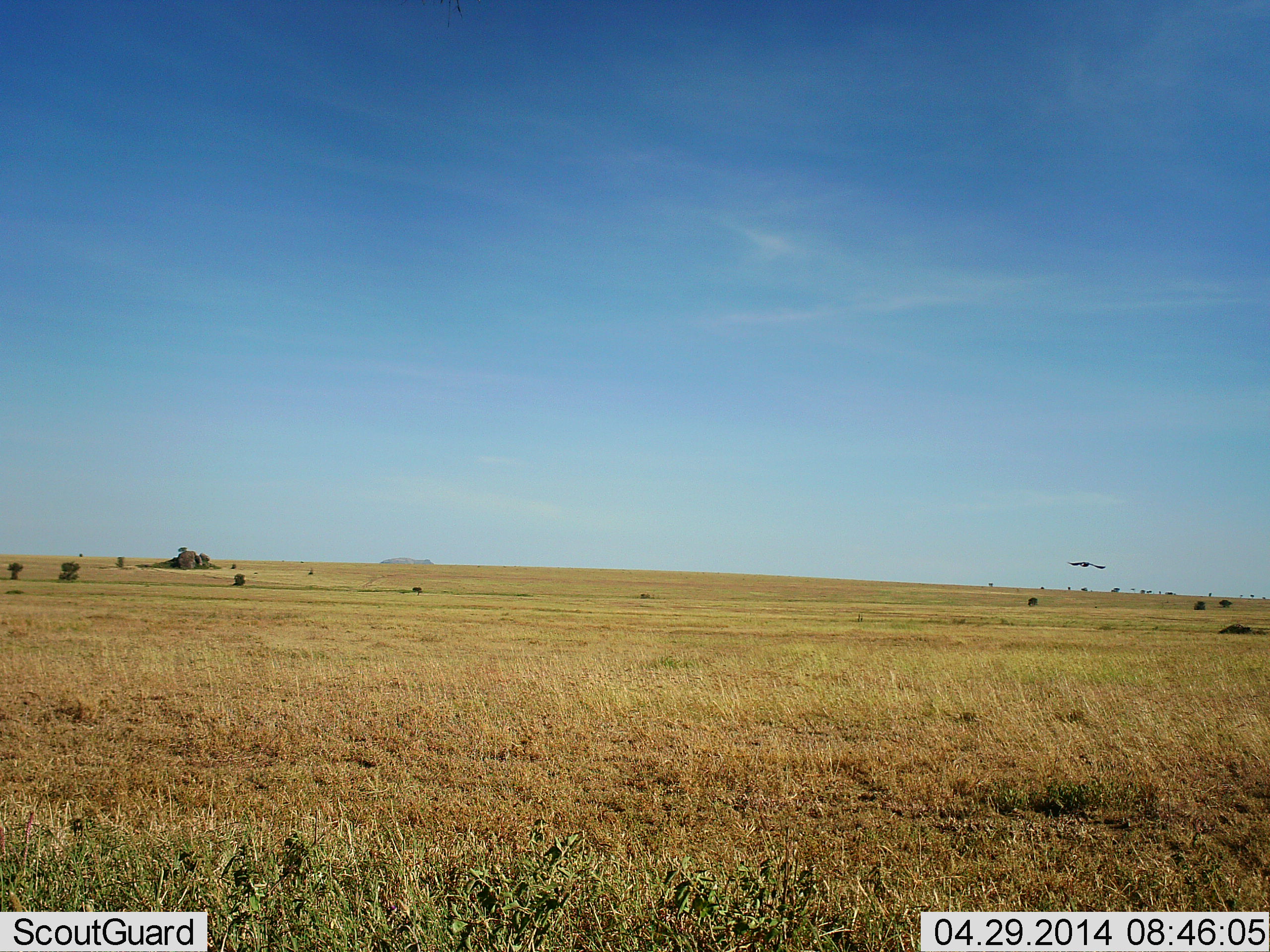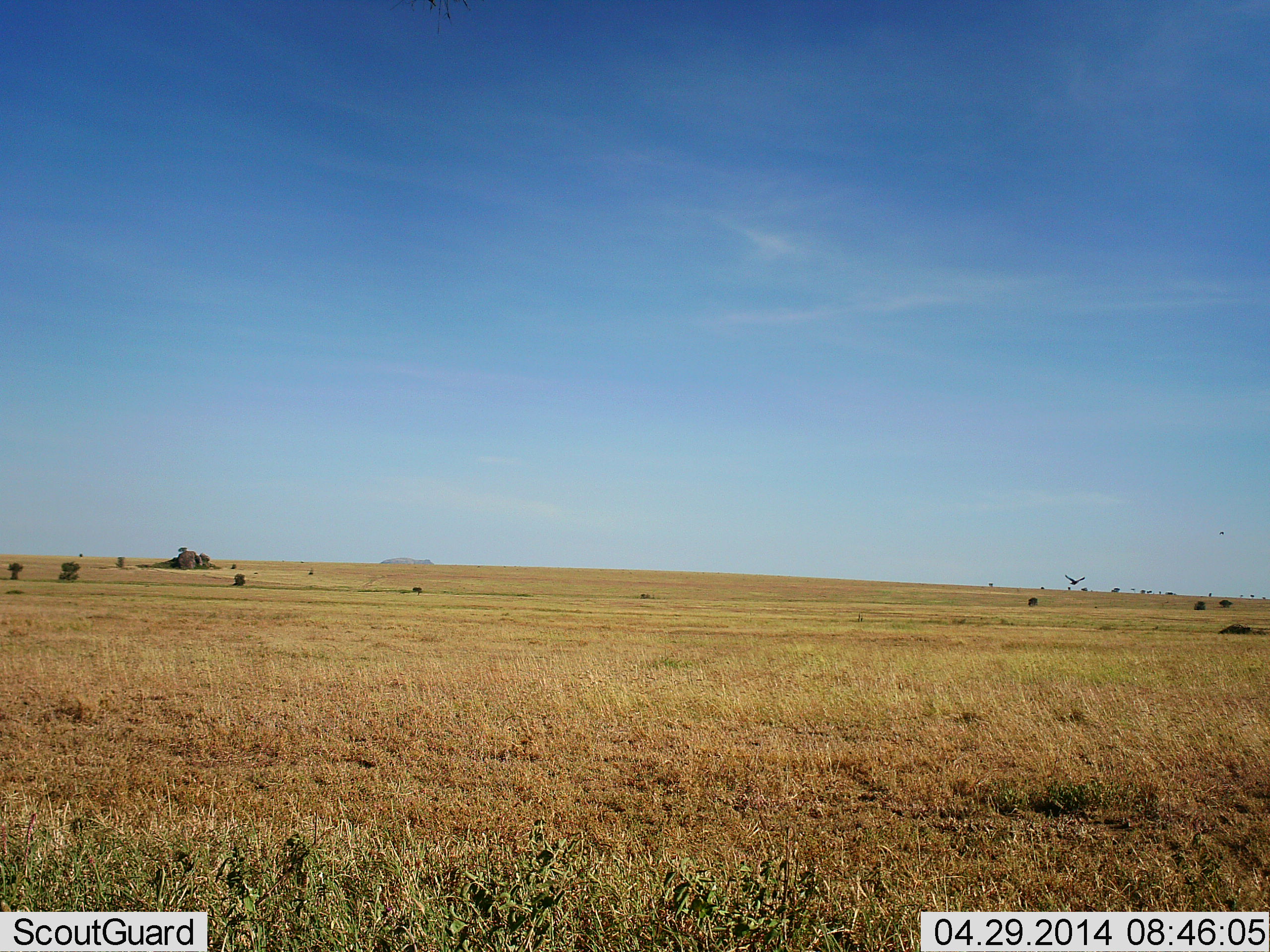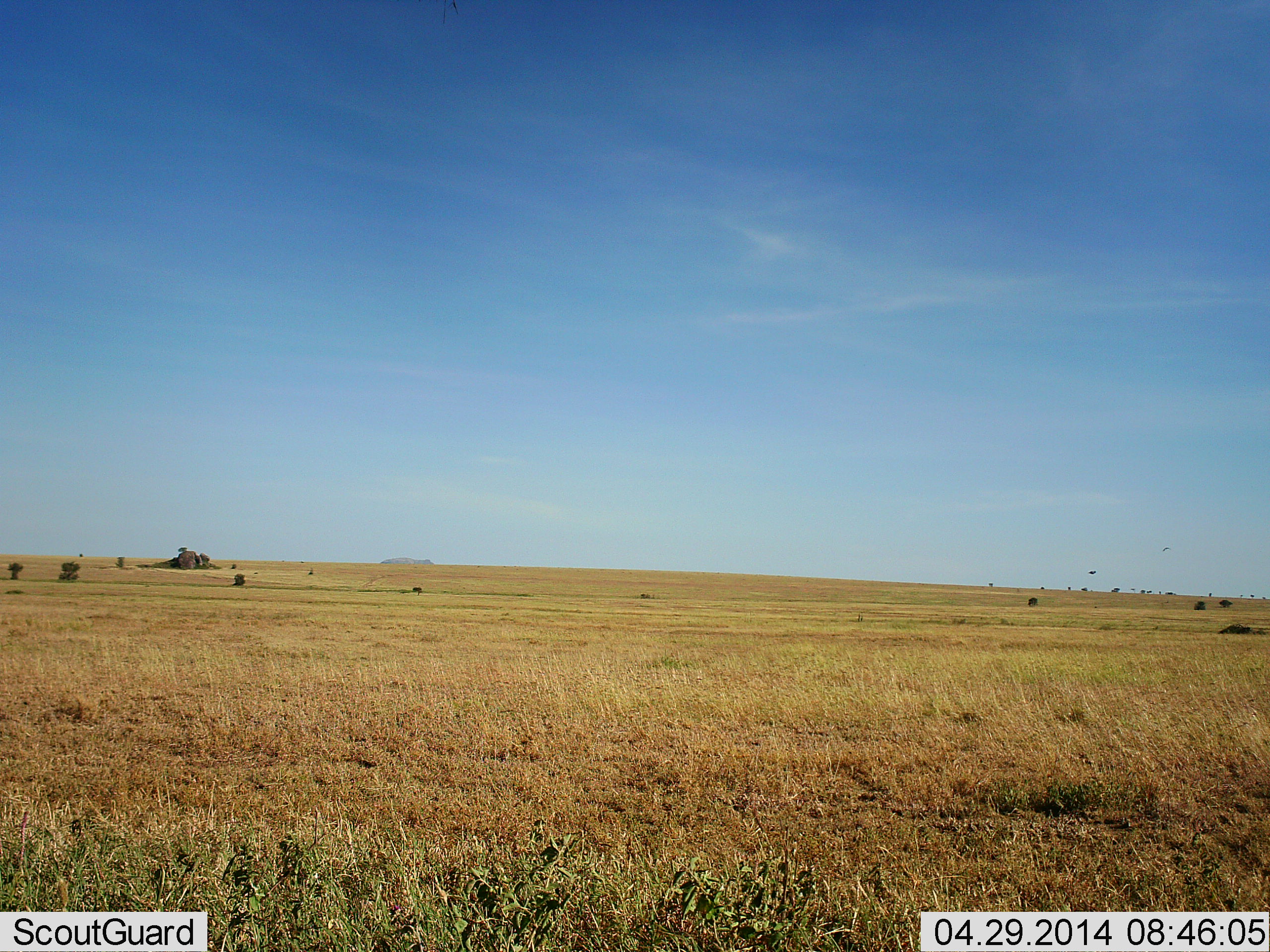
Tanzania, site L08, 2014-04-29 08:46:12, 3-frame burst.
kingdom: Animalia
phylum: Chordata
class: Aves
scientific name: Aves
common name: bird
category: otherbird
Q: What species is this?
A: Otherbird (bird) (Aves).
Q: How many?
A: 2.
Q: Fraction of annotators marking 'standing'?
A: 0%.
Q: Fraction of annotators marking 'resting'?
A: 0%.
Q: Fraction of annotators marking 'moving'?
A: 100%.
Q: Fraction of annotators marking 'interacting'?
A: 0%.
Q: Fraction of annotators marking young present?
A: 0%.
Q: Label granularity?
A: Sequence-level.